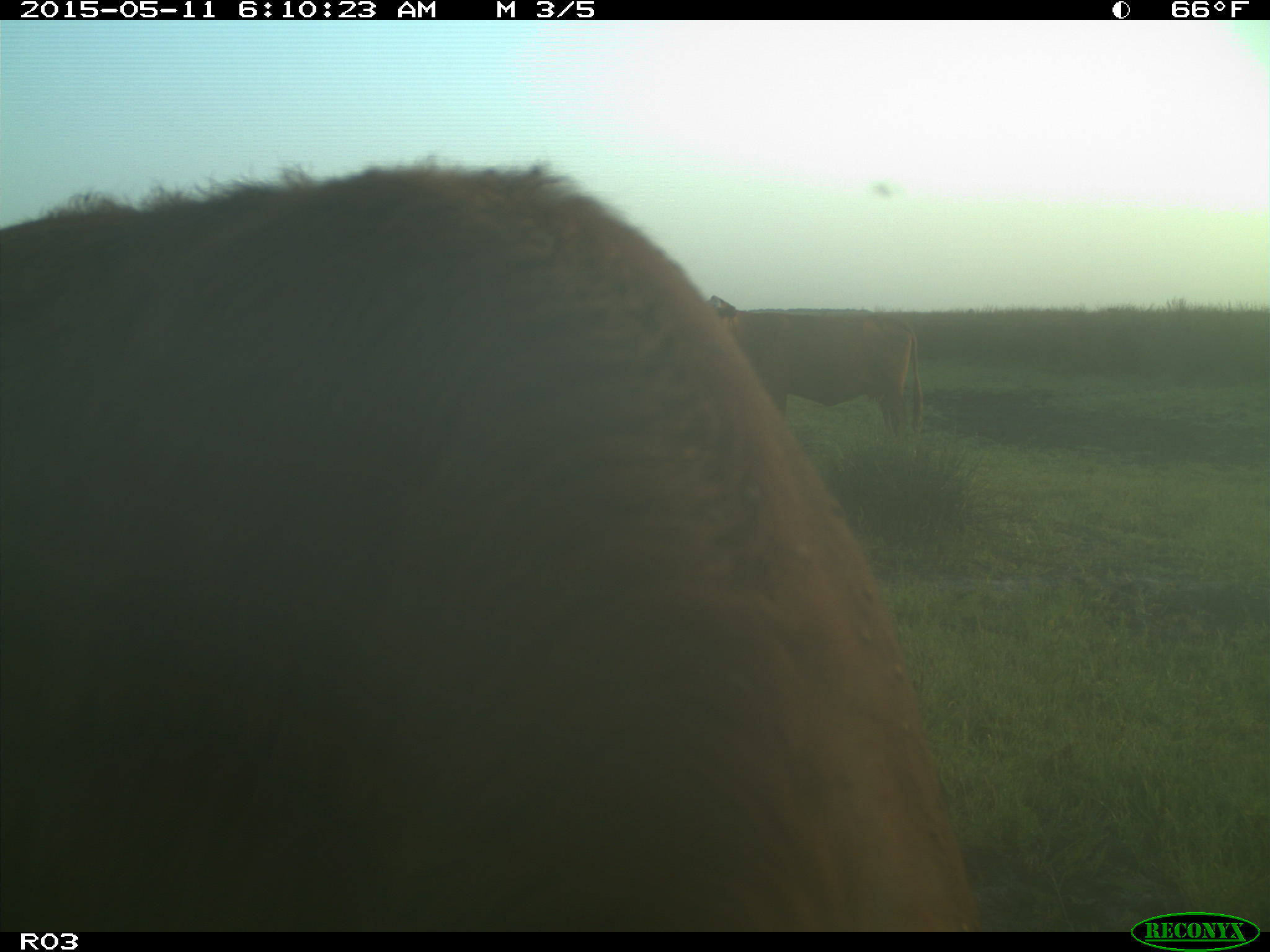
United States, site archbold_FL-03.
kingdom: Animalia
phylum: Chordata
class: Mammalia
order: Artiodactyla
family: Bovidae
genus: Bos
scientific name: Bos taurus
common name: domestic cow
Bos taurus (domestic cow).